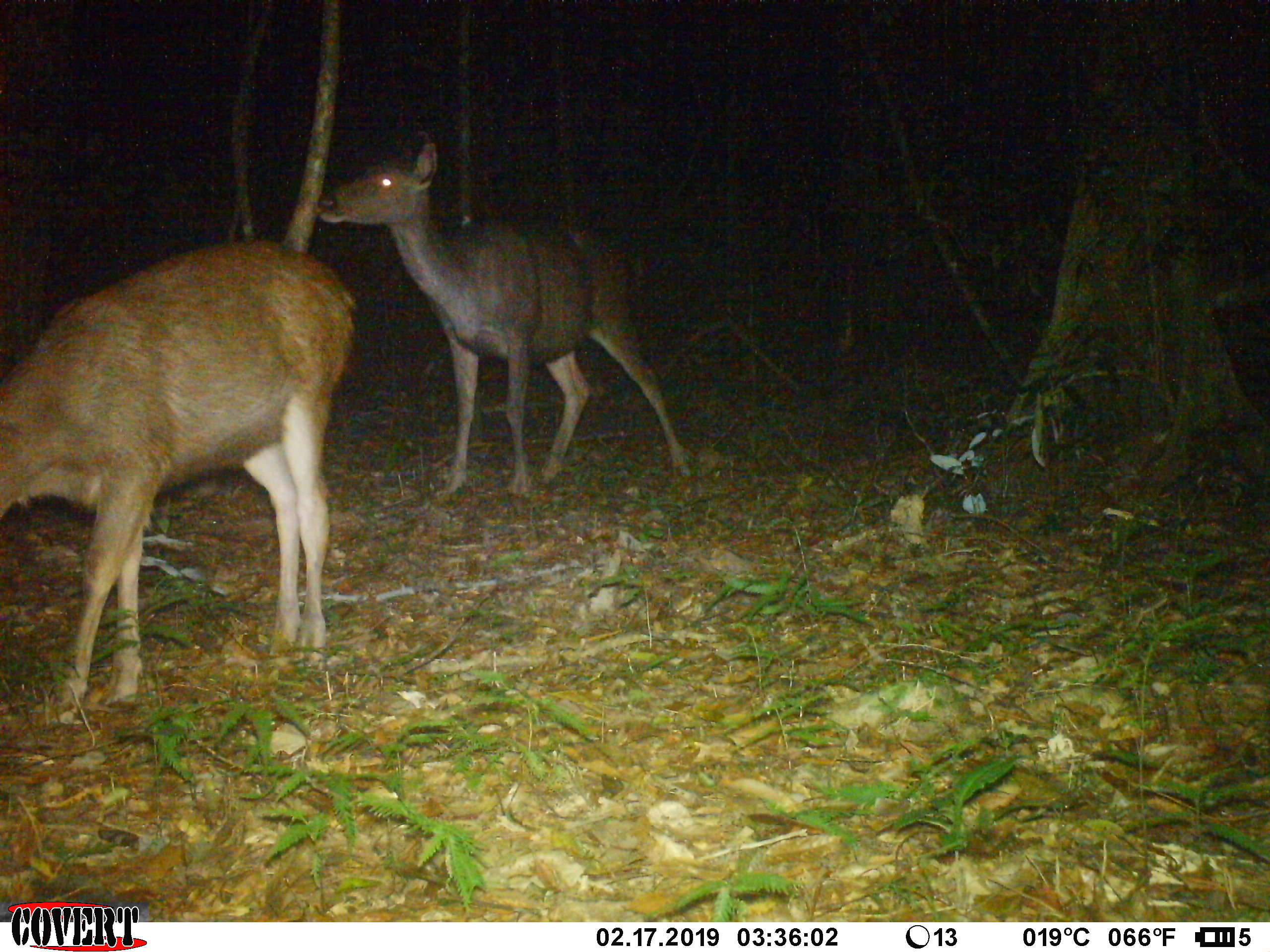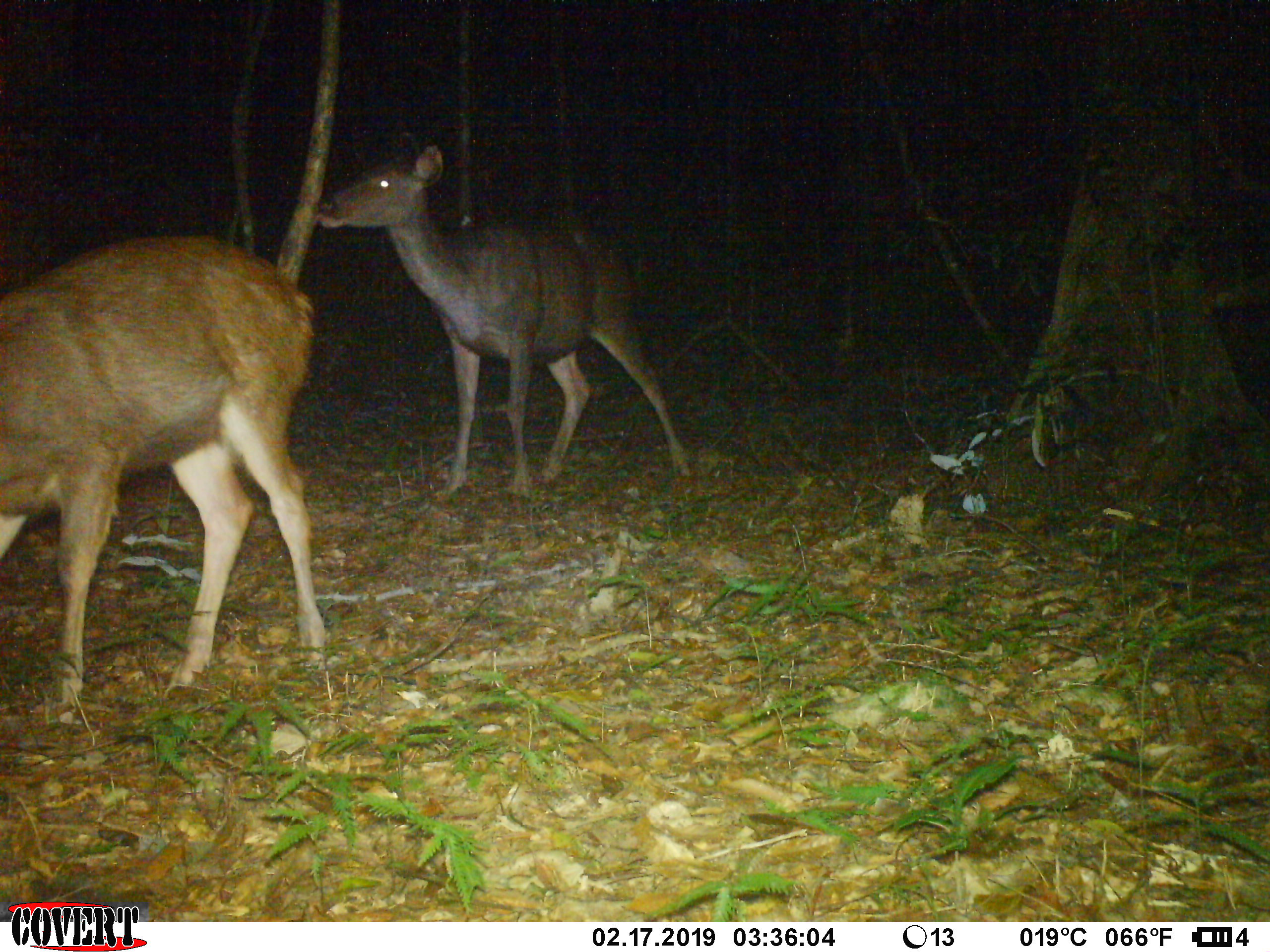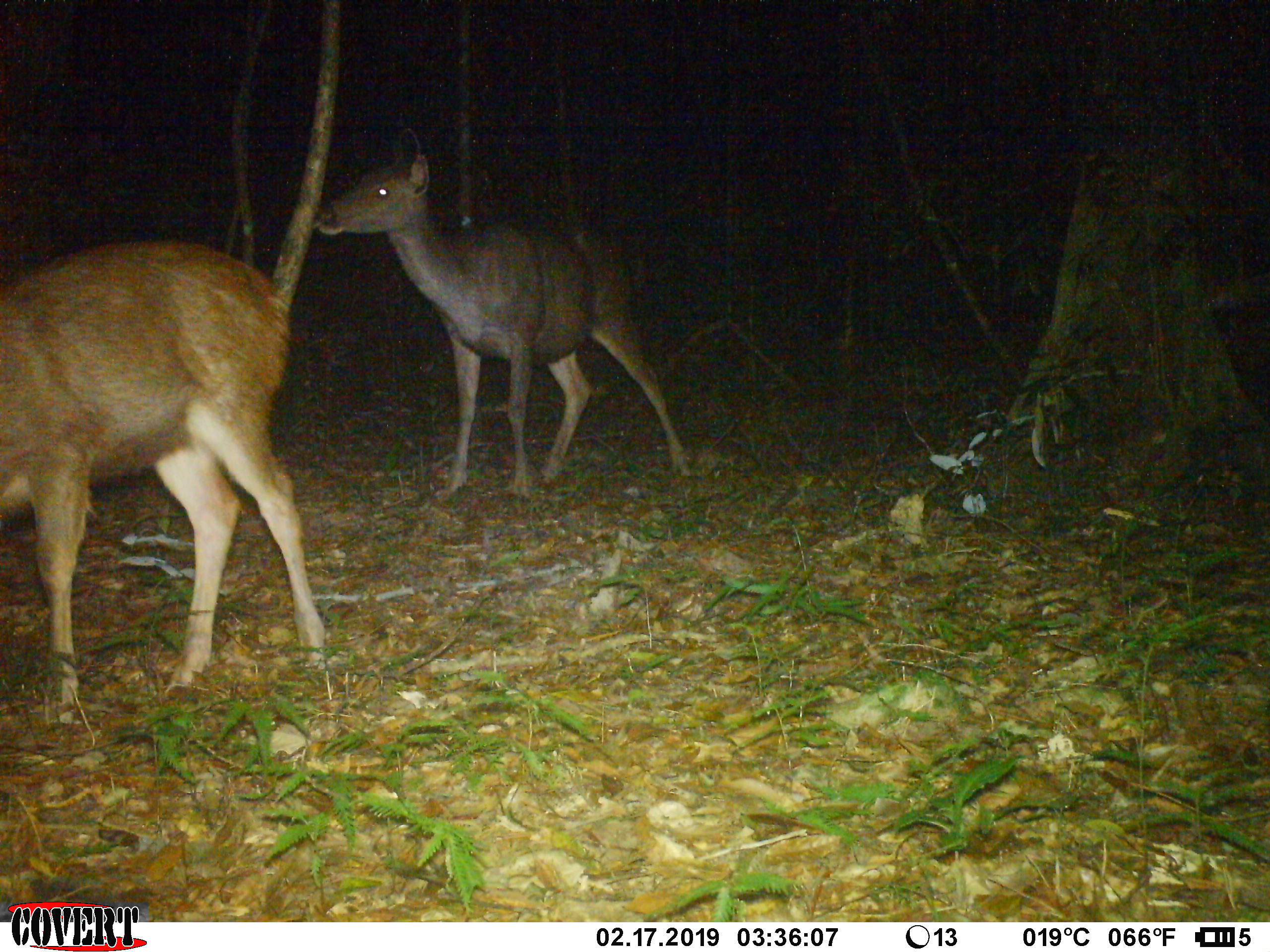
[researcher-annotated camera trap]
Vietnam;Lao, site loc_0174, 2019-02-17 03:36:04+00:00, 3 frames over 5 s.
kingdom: Animalia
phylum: Chordata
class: Mammalia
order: Artiodactyla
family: Cervidae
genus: Rusa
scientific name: Rusa unicolor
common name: sambar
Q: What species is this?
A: Sambar (Rusa unicolor).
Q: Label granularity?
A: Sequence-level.